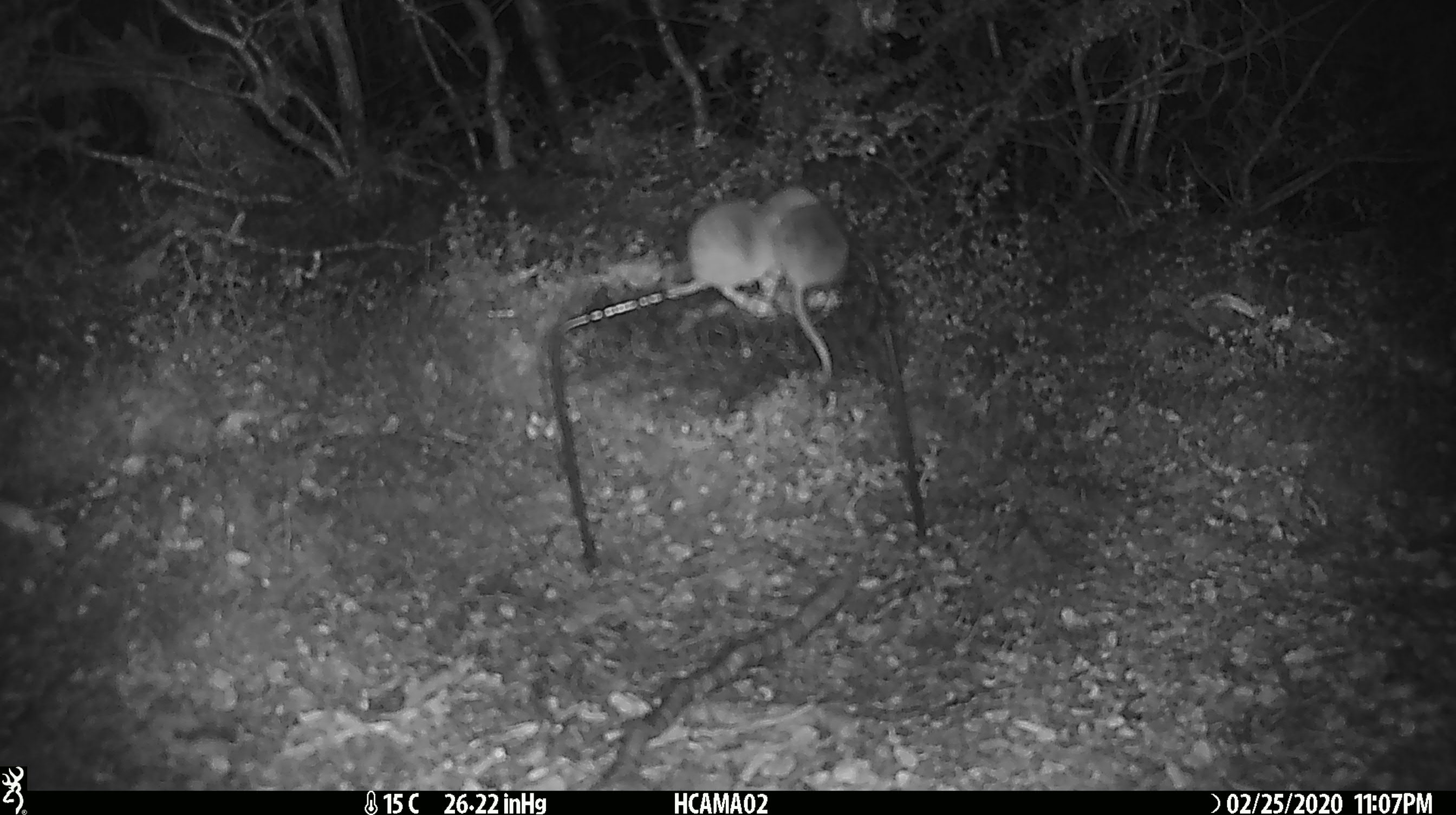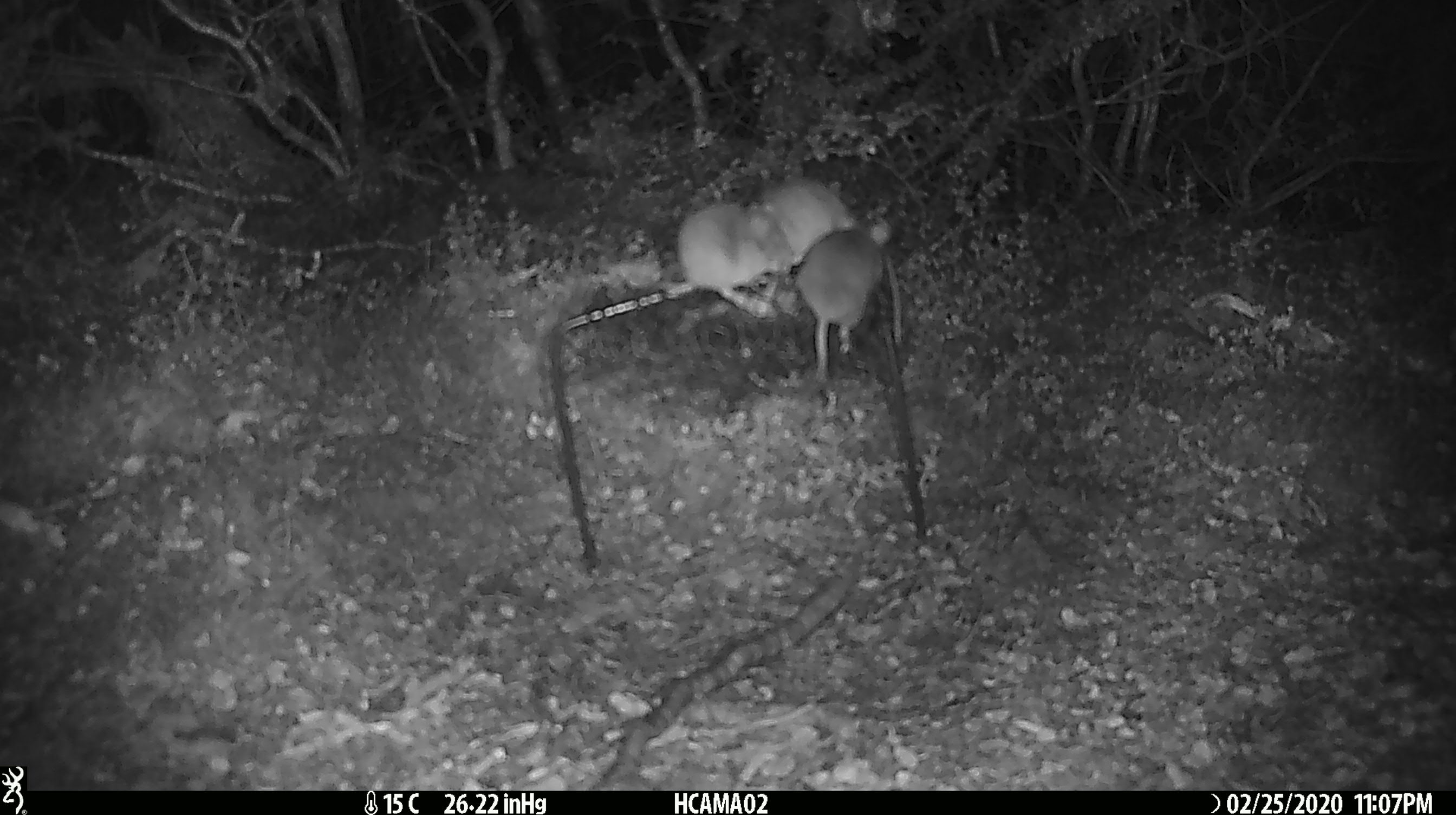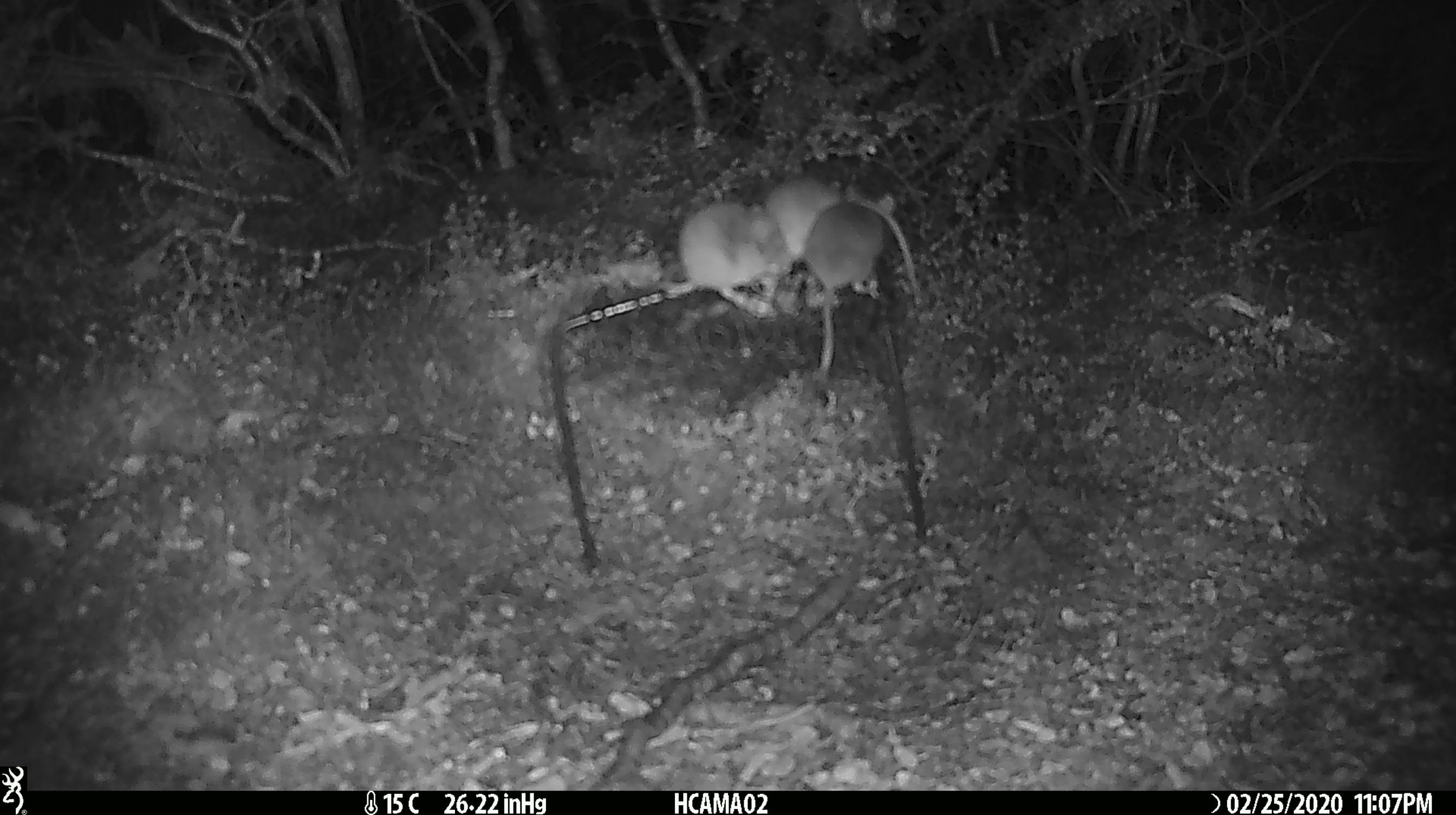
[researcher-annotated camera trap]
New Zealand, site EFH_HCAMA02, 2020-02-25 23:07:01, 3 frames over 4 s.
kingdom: Animalia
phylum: Chordata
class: Mammalia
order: Rodentia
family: Muridae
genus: Mus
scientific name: Mus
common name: mouse